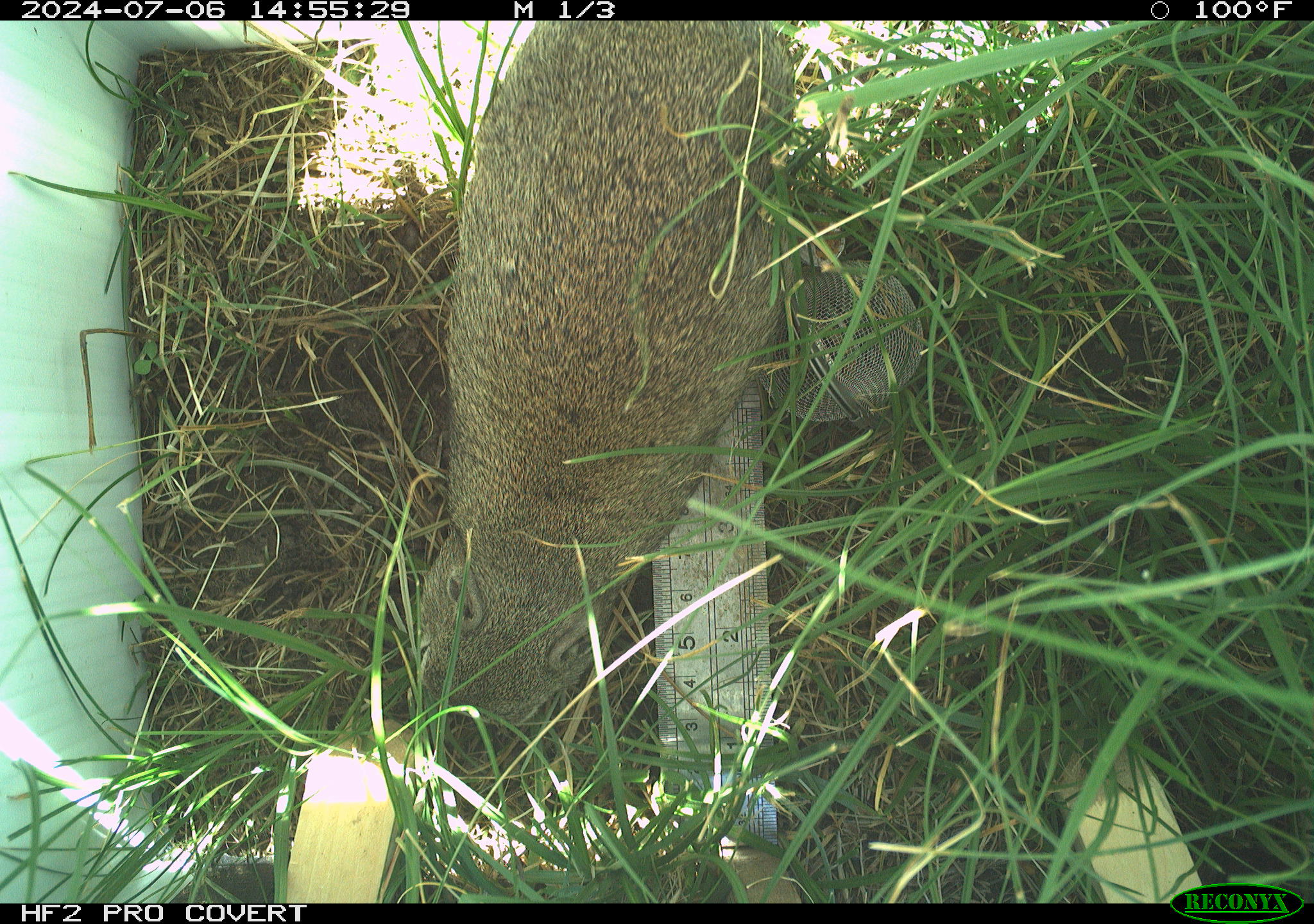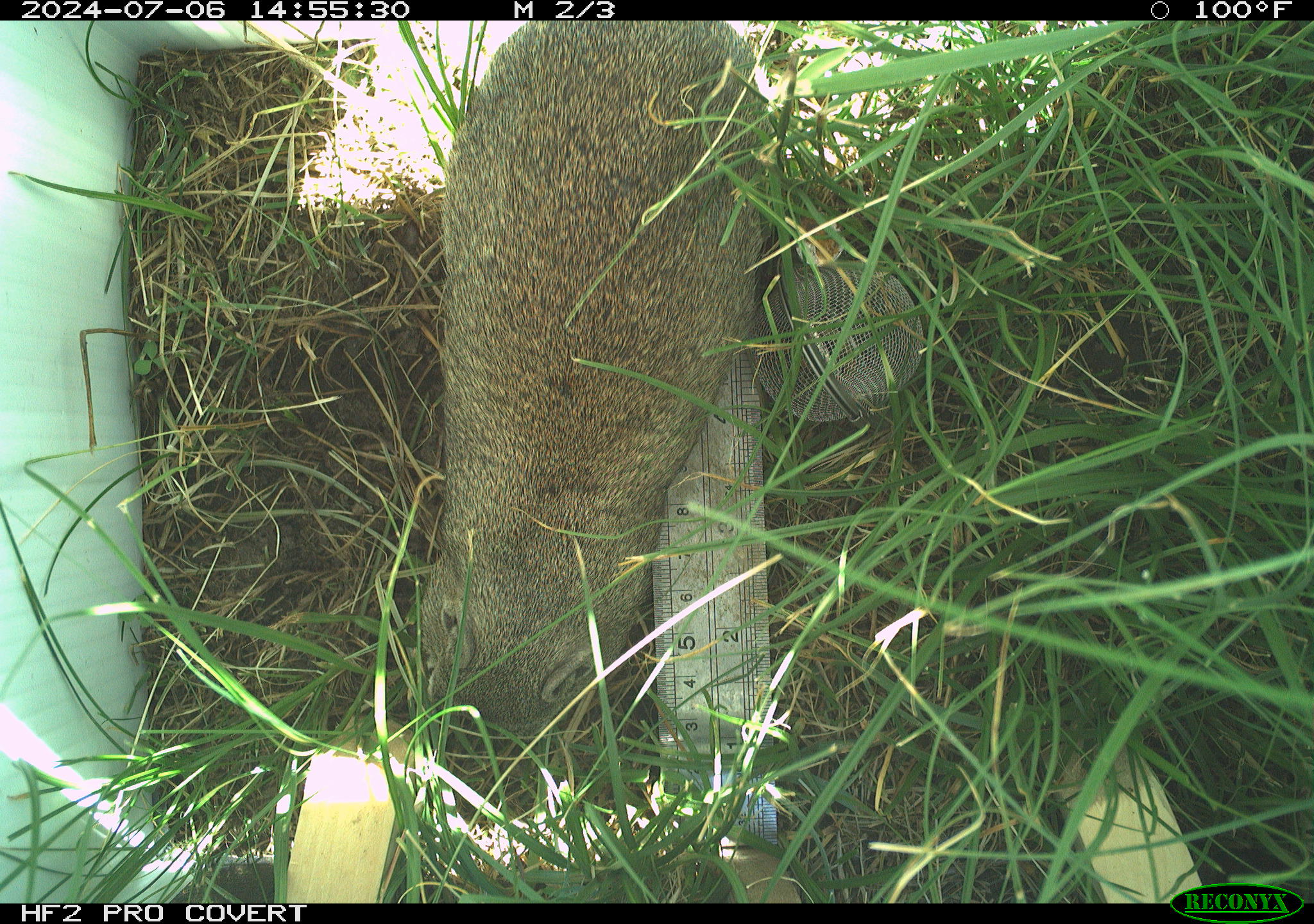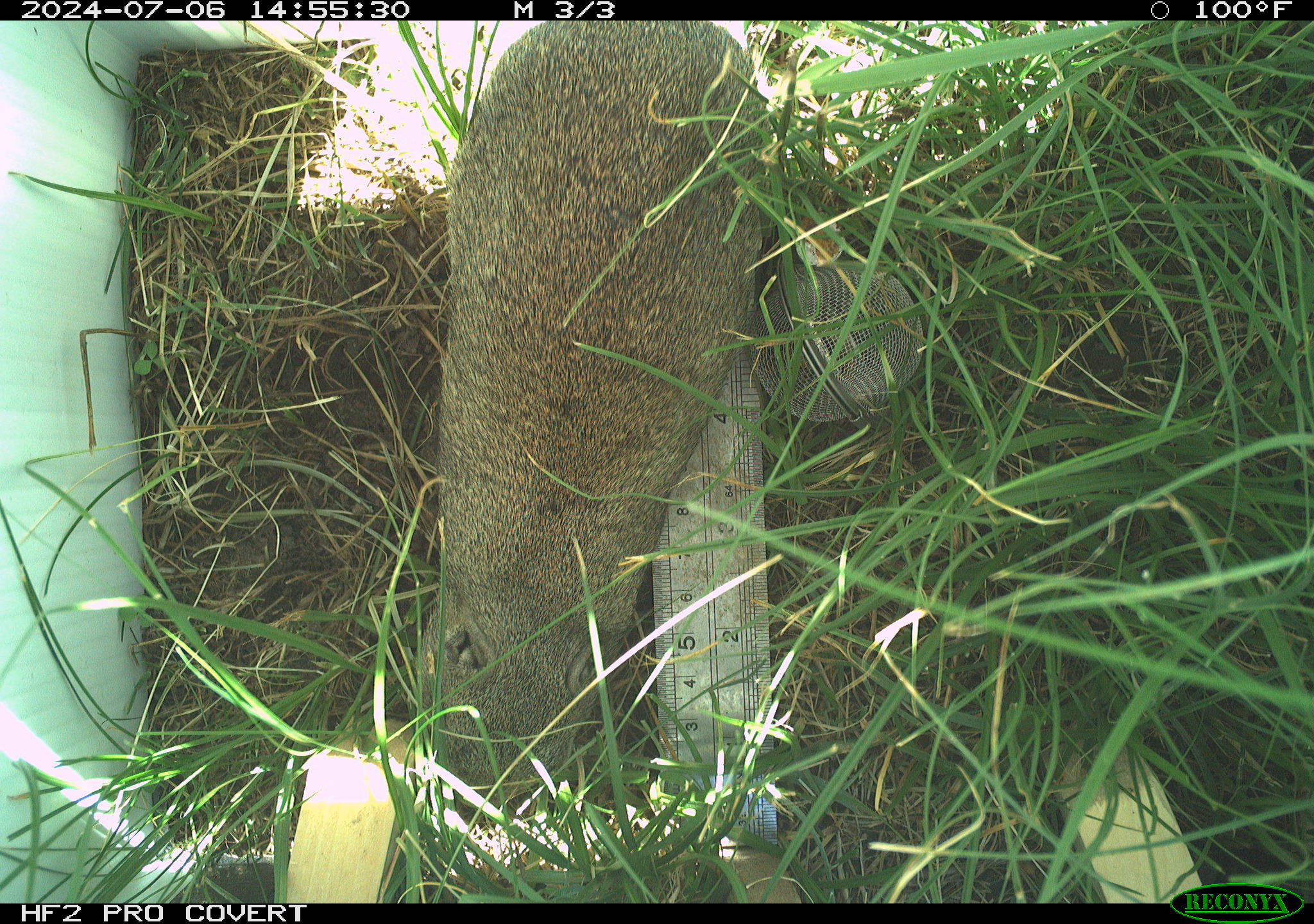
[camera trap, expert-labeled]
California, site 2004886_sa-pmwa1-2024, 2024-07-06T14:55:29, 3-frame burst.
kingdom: Animalia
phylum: Chordata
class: Mammalia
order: Rodentia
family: Sciuridae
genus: Urocitellus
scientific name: Urocitellus beldingi beldingi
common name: belding's ground squirrel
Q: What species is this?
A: Belding's ground squirrel (Urocitellus beldingi beldingi).